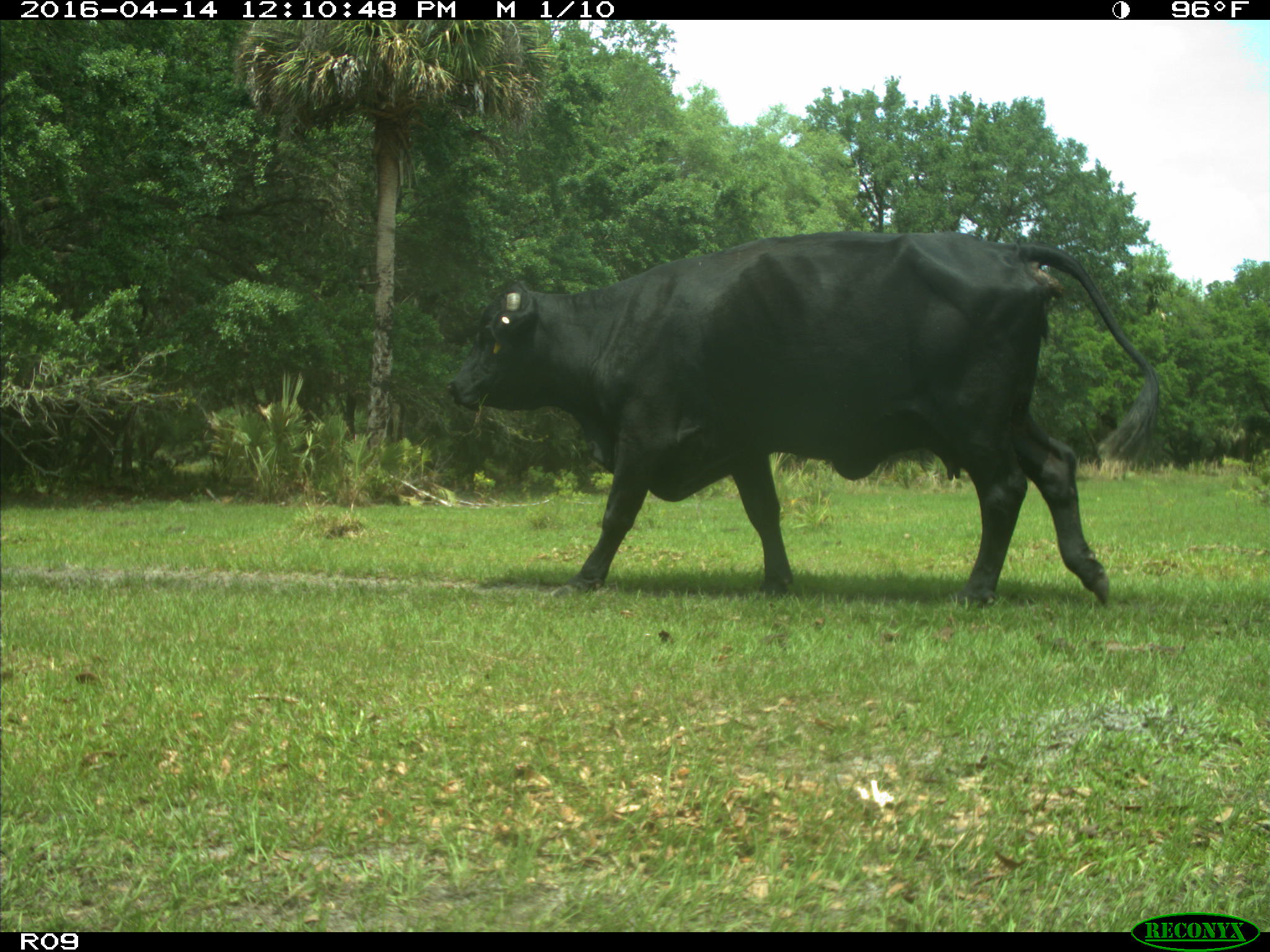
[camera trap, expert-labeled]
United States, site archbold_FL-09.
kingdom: Animalia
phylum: Chordata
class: Mammalia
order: Artiodactyla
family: Bovidae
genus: Bos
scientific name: Bos taurus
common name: domestic cow